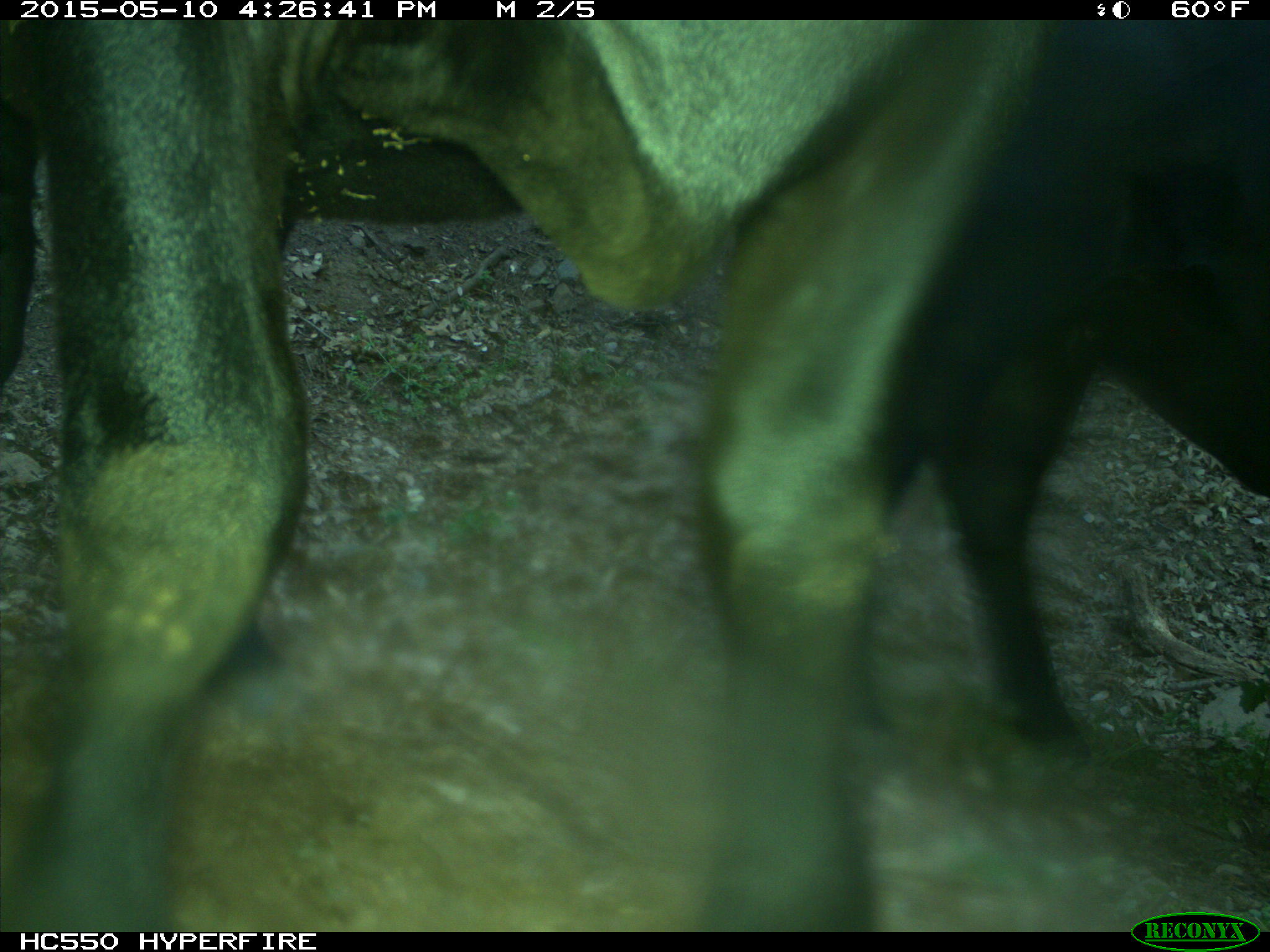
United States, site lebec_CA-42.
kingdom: Animalia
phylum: Chordata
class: Mammalia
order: Artiodactyla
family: Bovidae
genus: Bos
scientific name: Bos taurus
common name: domestic cow